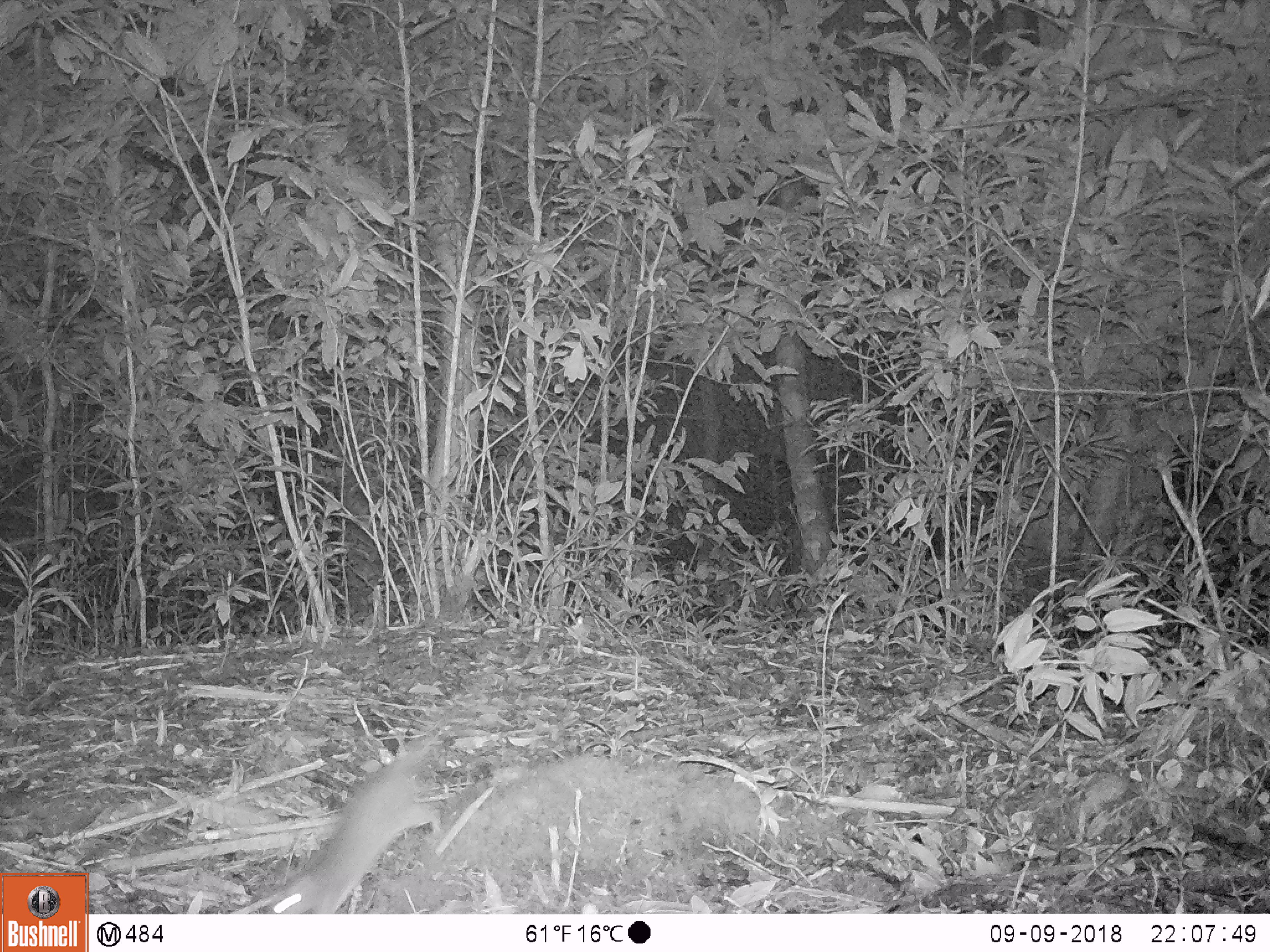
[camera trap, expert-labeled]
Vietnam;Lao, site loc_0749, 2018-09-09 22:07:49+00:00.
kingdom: Animalia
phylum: Chordata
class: Mammalia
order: Rodentia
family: Muridae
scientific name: Muridae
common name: old-world mice and rats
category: unidentified murid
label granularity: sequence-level